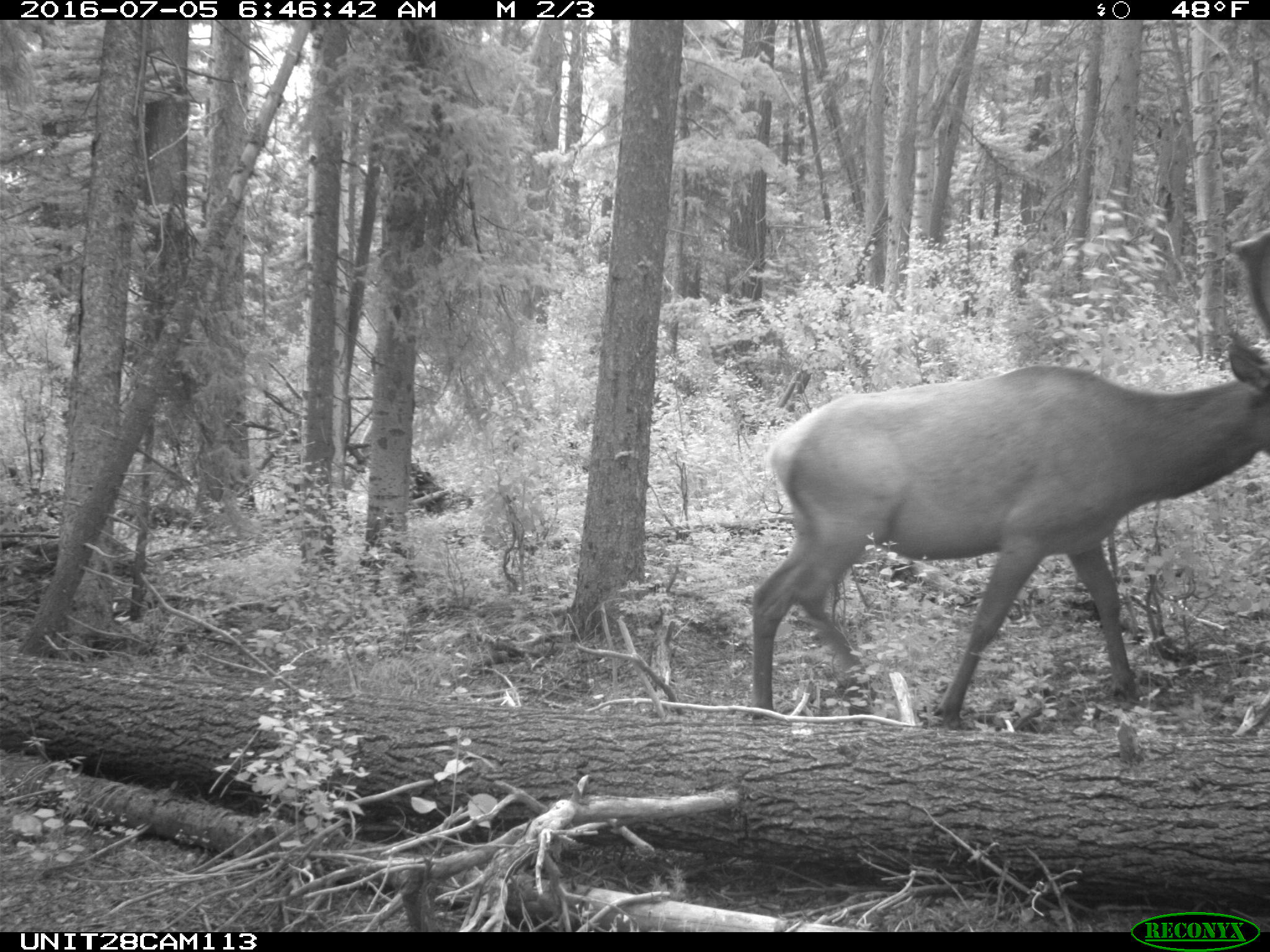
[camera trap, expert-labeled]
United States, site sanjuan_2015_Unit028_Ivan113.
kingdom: Animalia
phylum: Chordata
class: Mammalia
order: Artiodactyla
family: Cervidae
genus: Cervus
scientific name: Cervus elaphus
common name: red deer